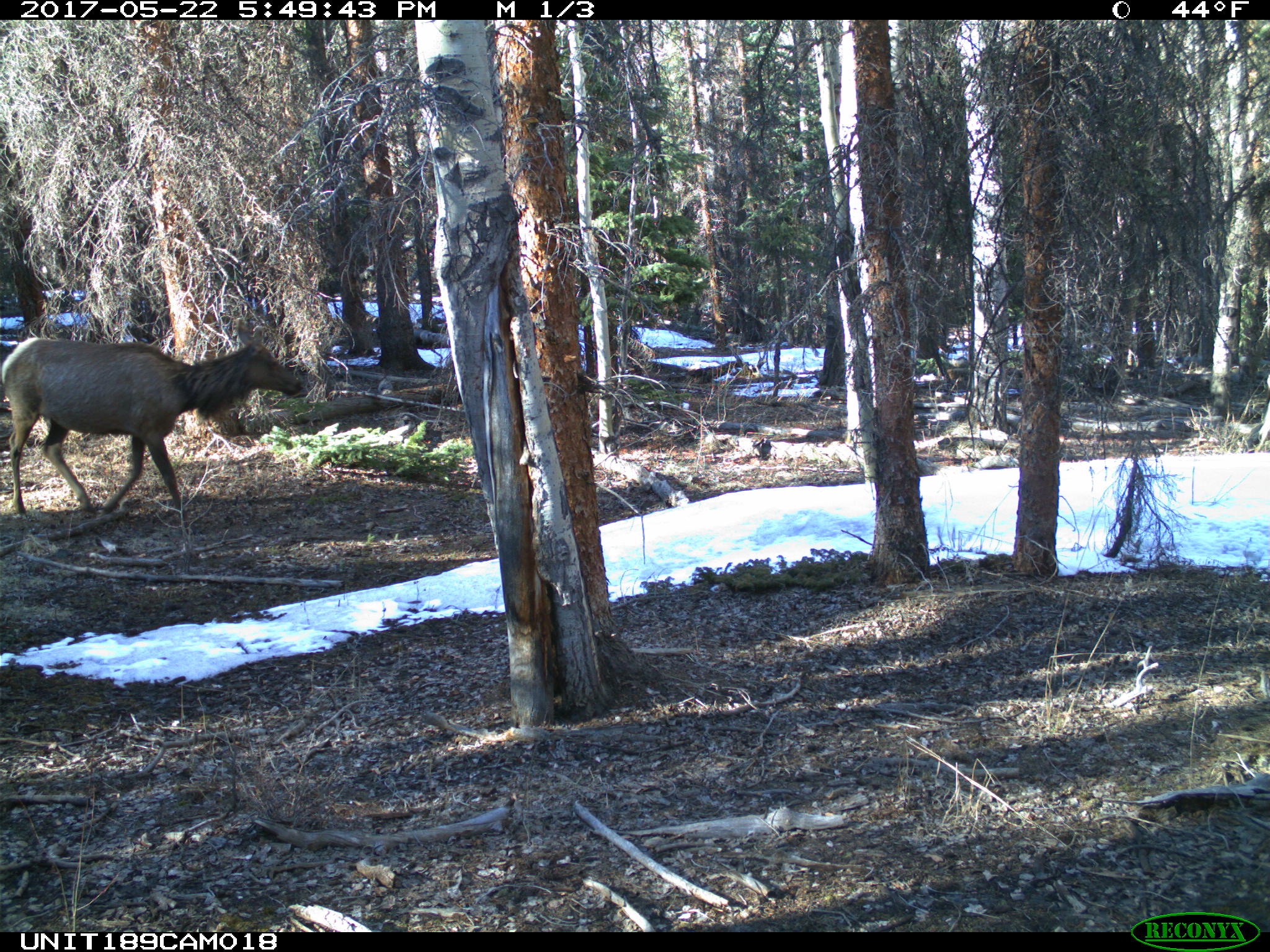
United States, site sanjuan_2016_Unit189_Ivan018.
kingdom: Animalia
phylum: Chordata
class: Mammalia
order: Artiodactyla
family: Cervidae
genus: Cervus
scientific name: Cervus elaphus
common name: red deer